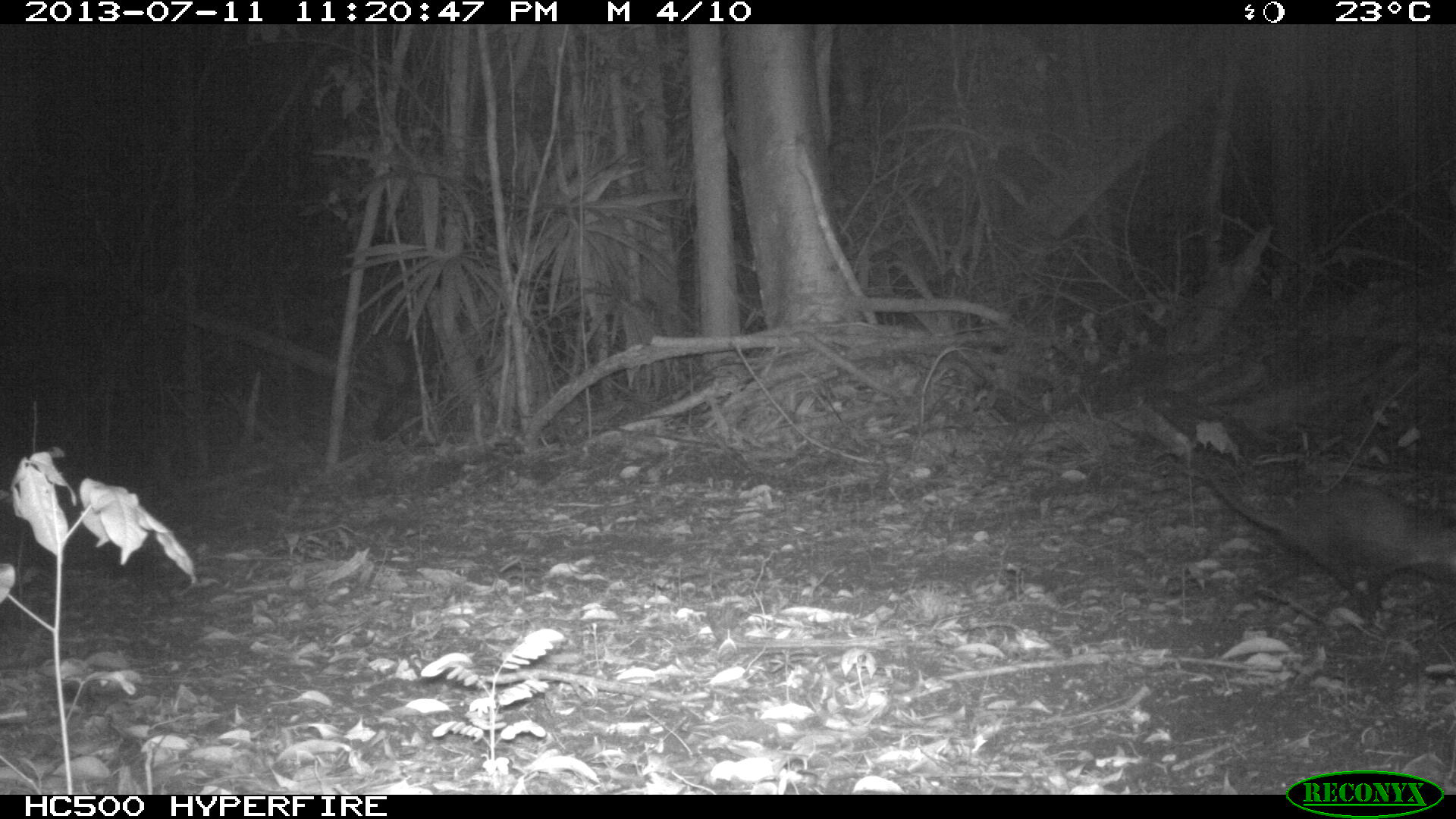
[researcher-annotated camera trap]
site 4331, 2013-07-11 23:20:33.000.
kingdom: Animalia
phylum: Chordata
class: Mammalia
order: Didelphimorphia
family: Didelphidae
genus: Didelphis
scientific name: Didelphis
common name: american opossums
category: didelphis sp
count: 1